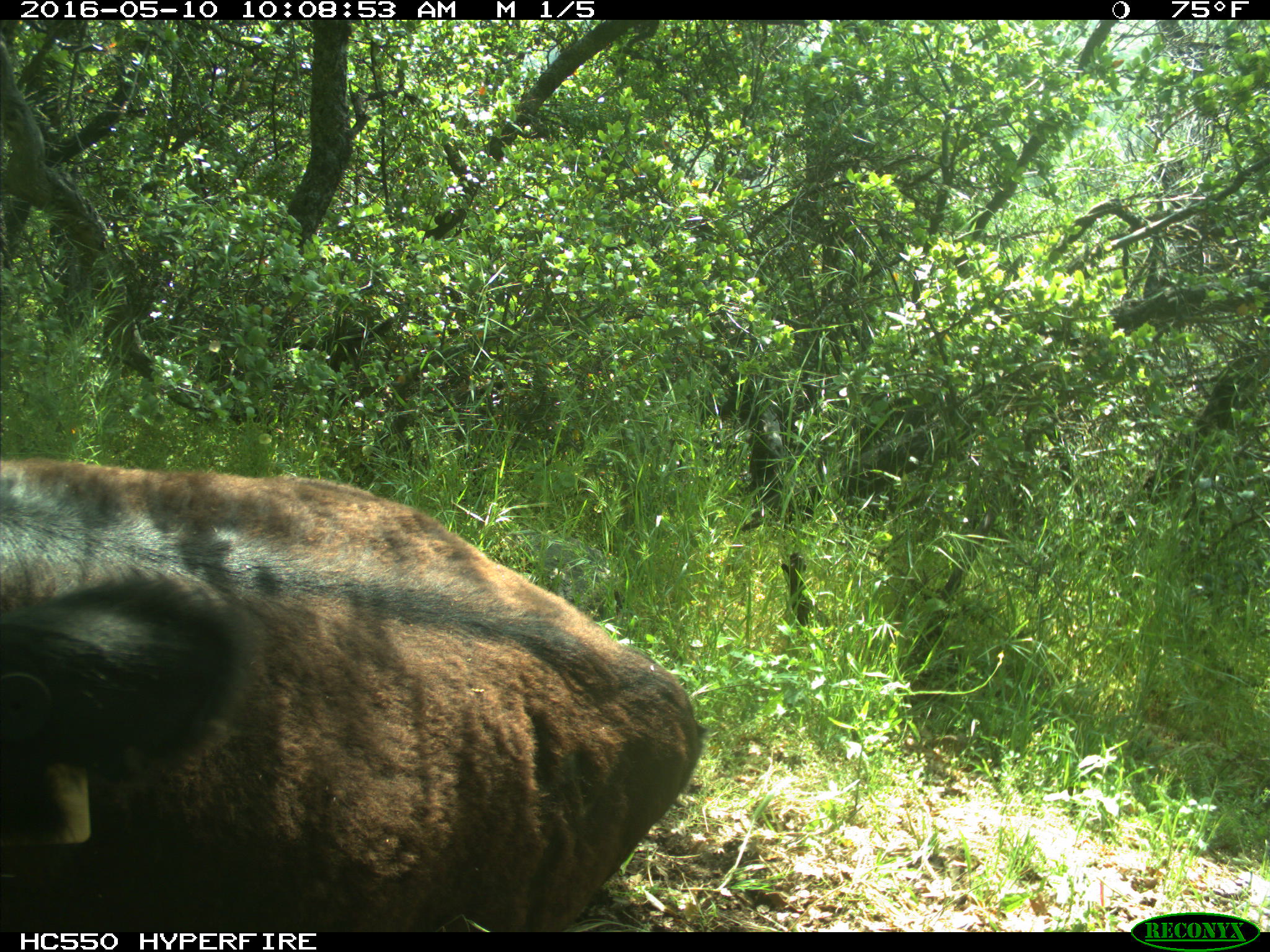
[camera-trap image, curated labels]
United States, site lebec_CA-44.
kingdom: Animalia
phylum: Chordata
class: Mammalia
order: Artiodactyla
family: Bovidae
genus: Bos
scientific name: Bos taurus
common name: domestic cow